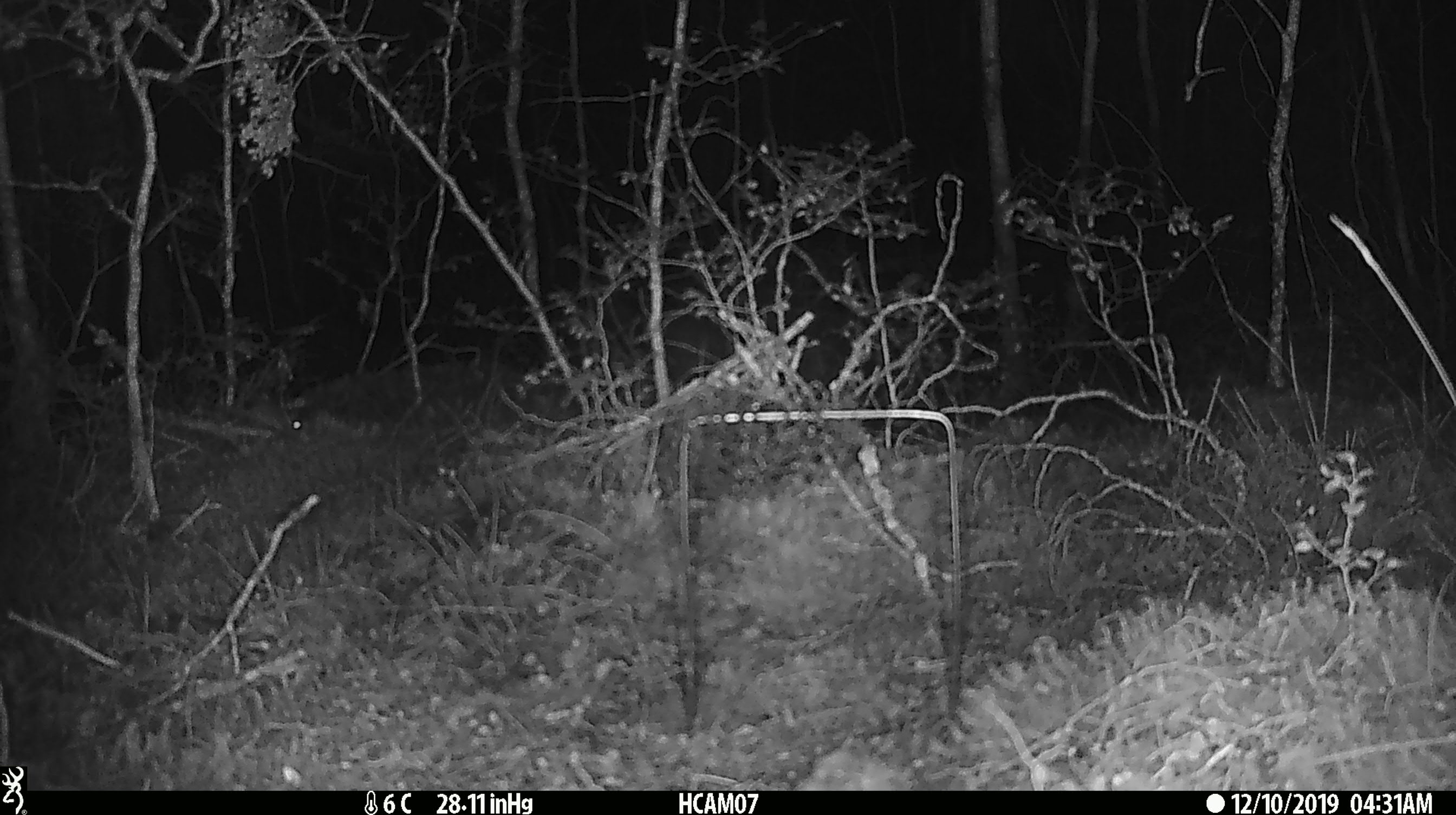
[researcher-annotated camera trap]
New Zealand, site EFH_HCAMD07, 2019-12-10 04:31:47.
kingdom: Animalia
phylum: Chordata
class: Mammalia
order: Rodentia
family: Muridae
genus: Mus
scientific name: Mus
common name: mouse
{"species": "mouse (Mus)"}